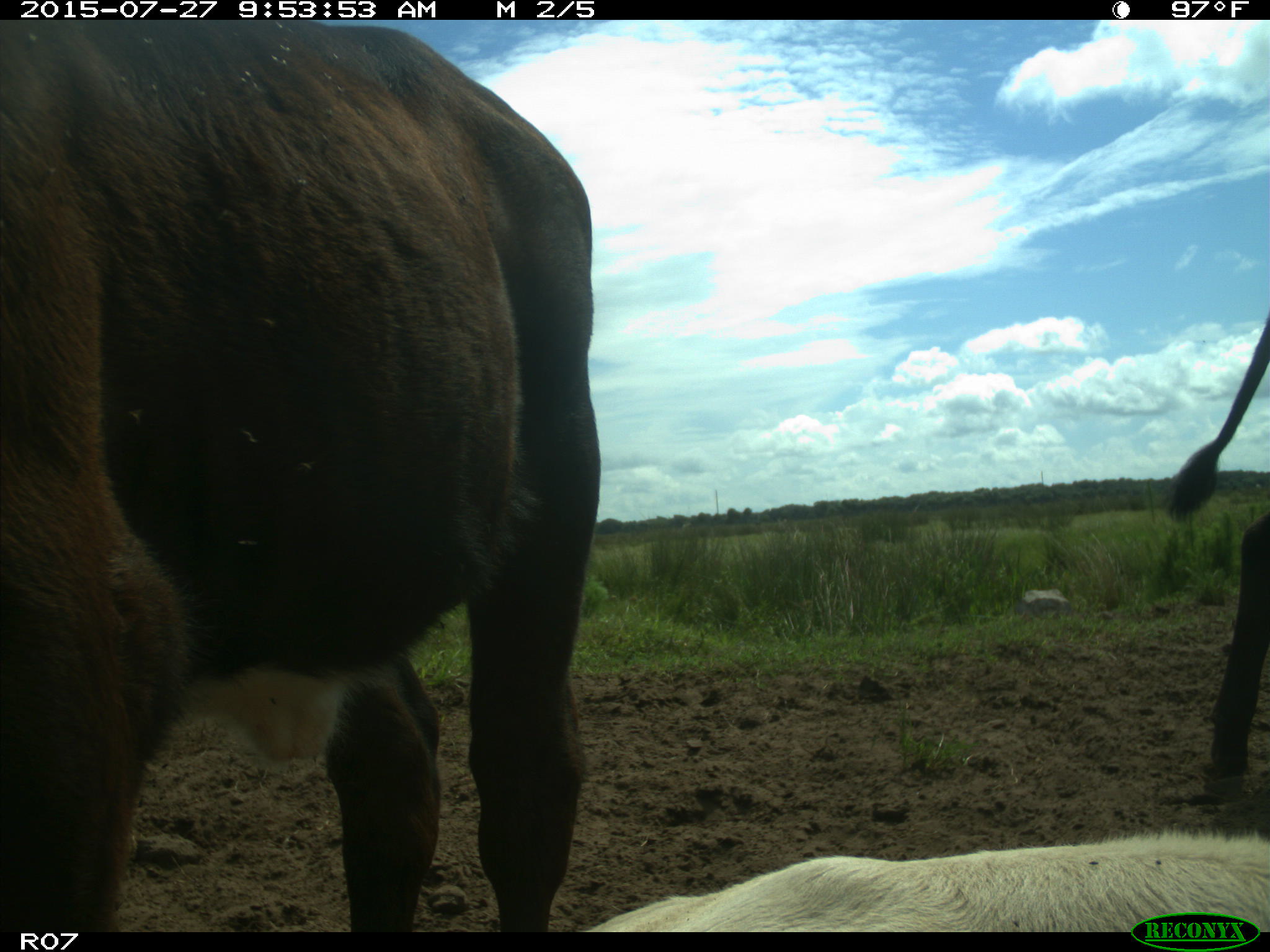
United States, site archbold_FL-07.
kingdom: Animalia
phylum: Chordata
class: Mammalia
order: Artiodactyla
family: Bovidae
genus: Bos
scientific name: Bos taurus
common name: domestic cow